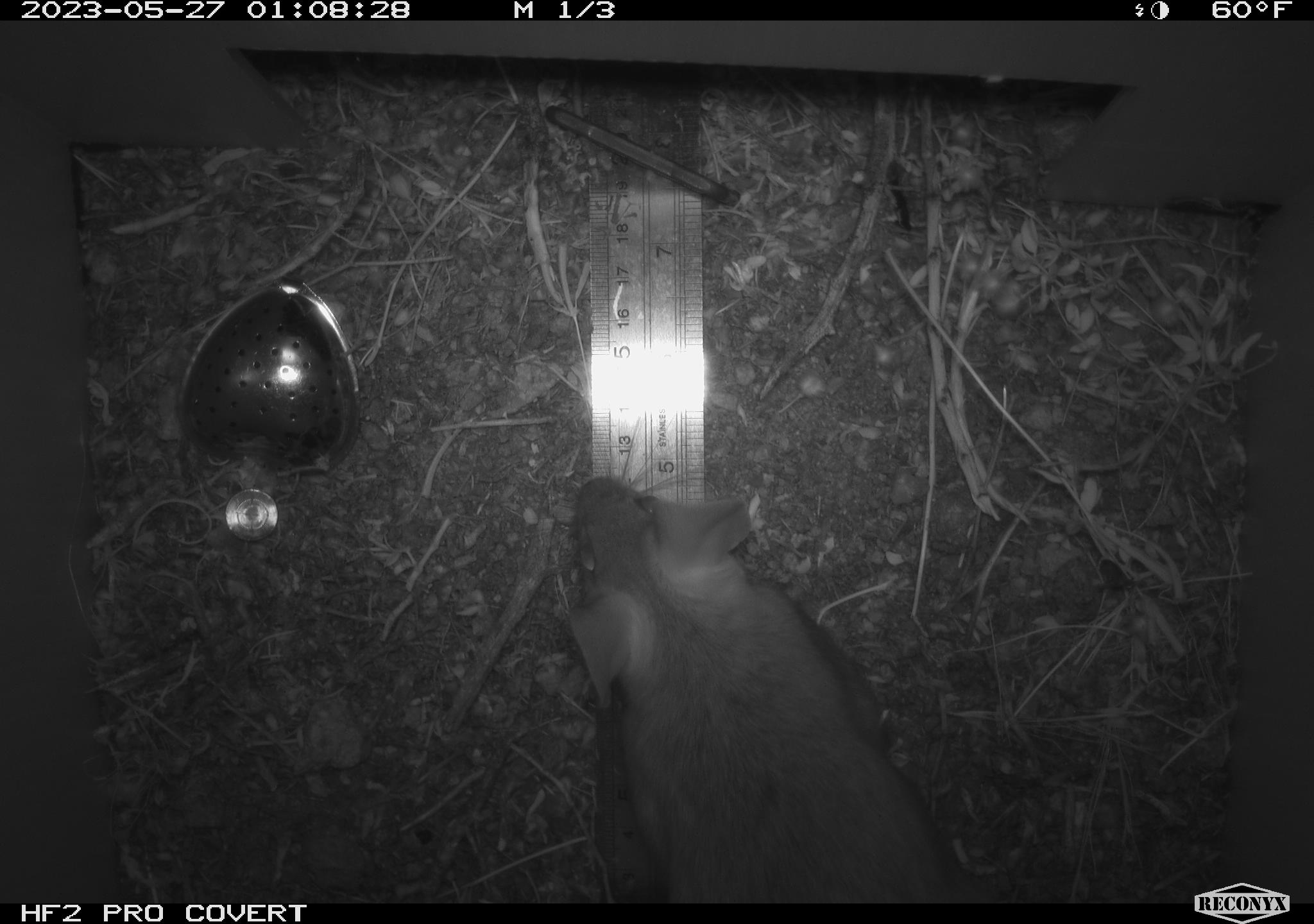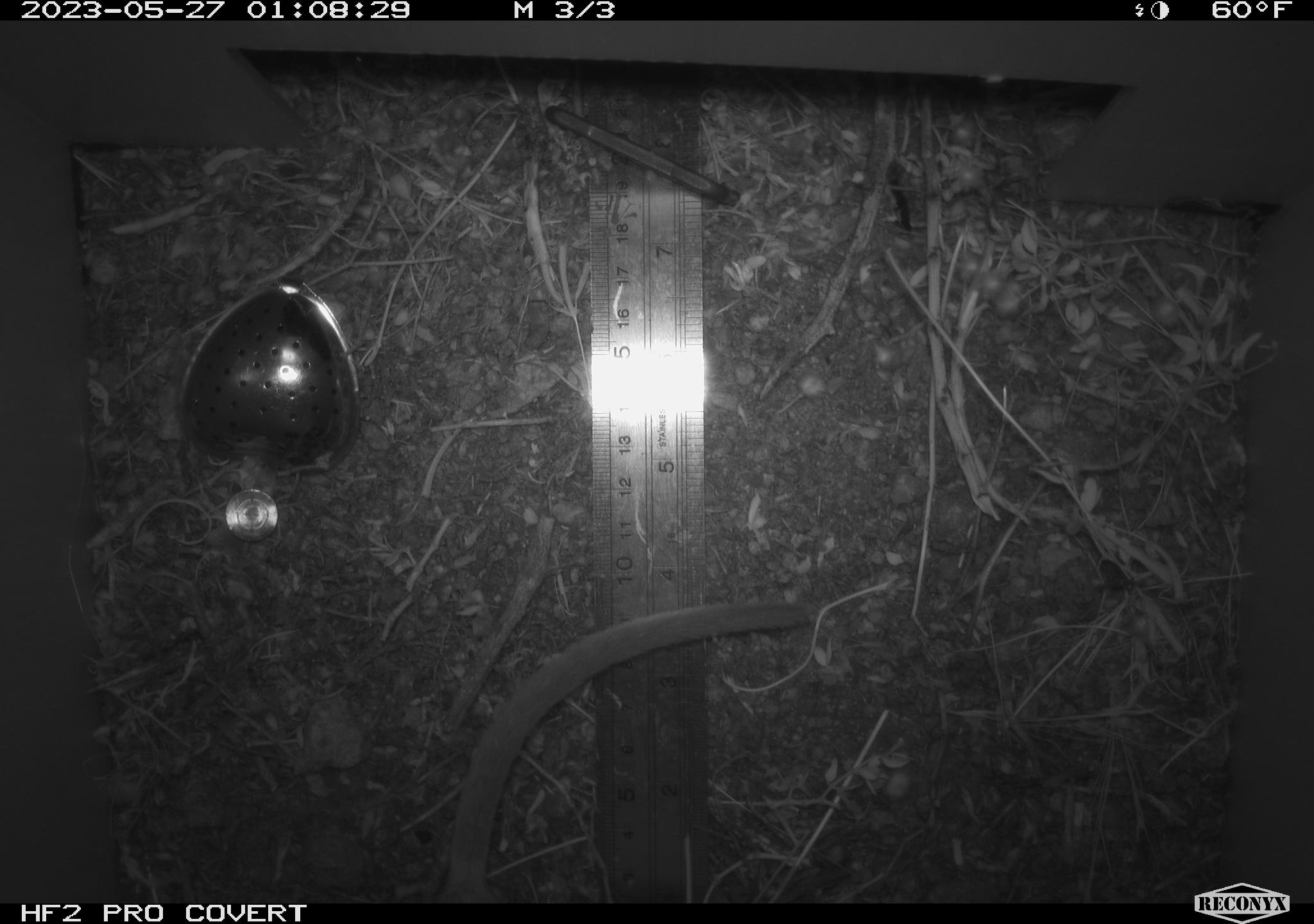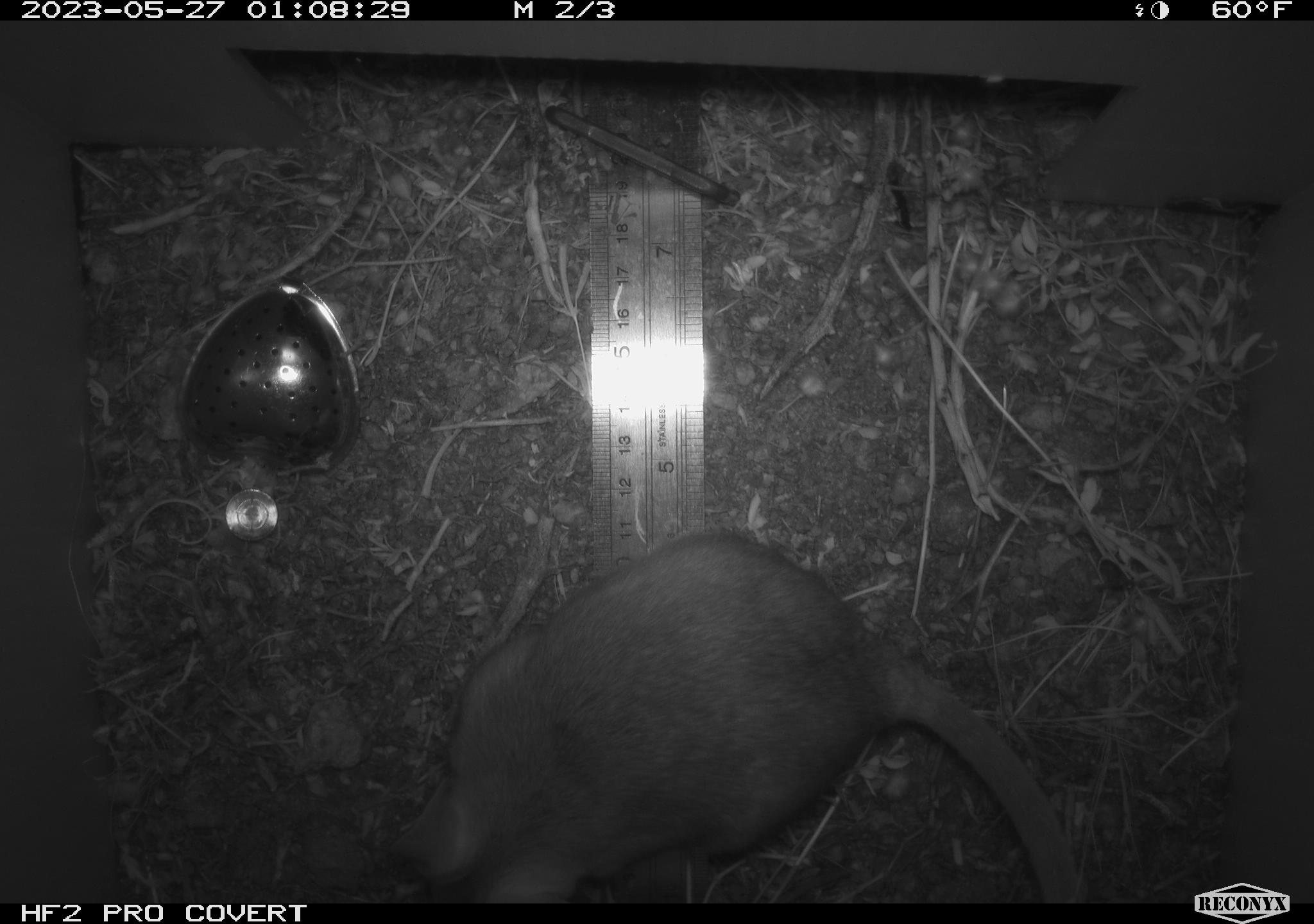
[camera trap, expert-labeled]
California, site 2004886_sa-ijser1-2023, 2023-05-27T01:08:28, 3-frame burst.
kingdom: Animalia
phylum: Chordata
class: Mammalia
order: Rodentia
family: Cricetidae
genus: Neotoma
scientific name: Neotoma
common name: pack rat or woodrat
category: neotoma species